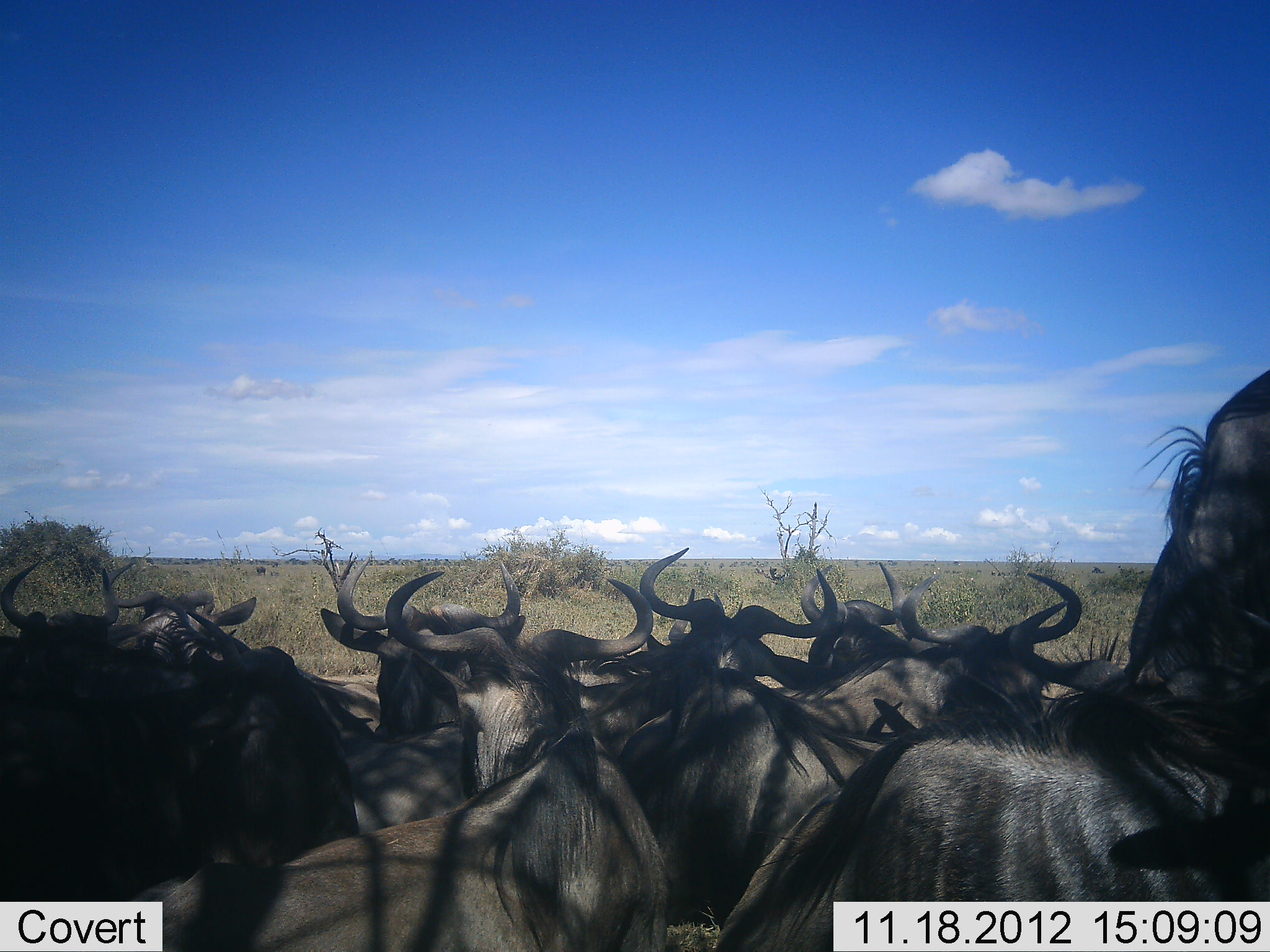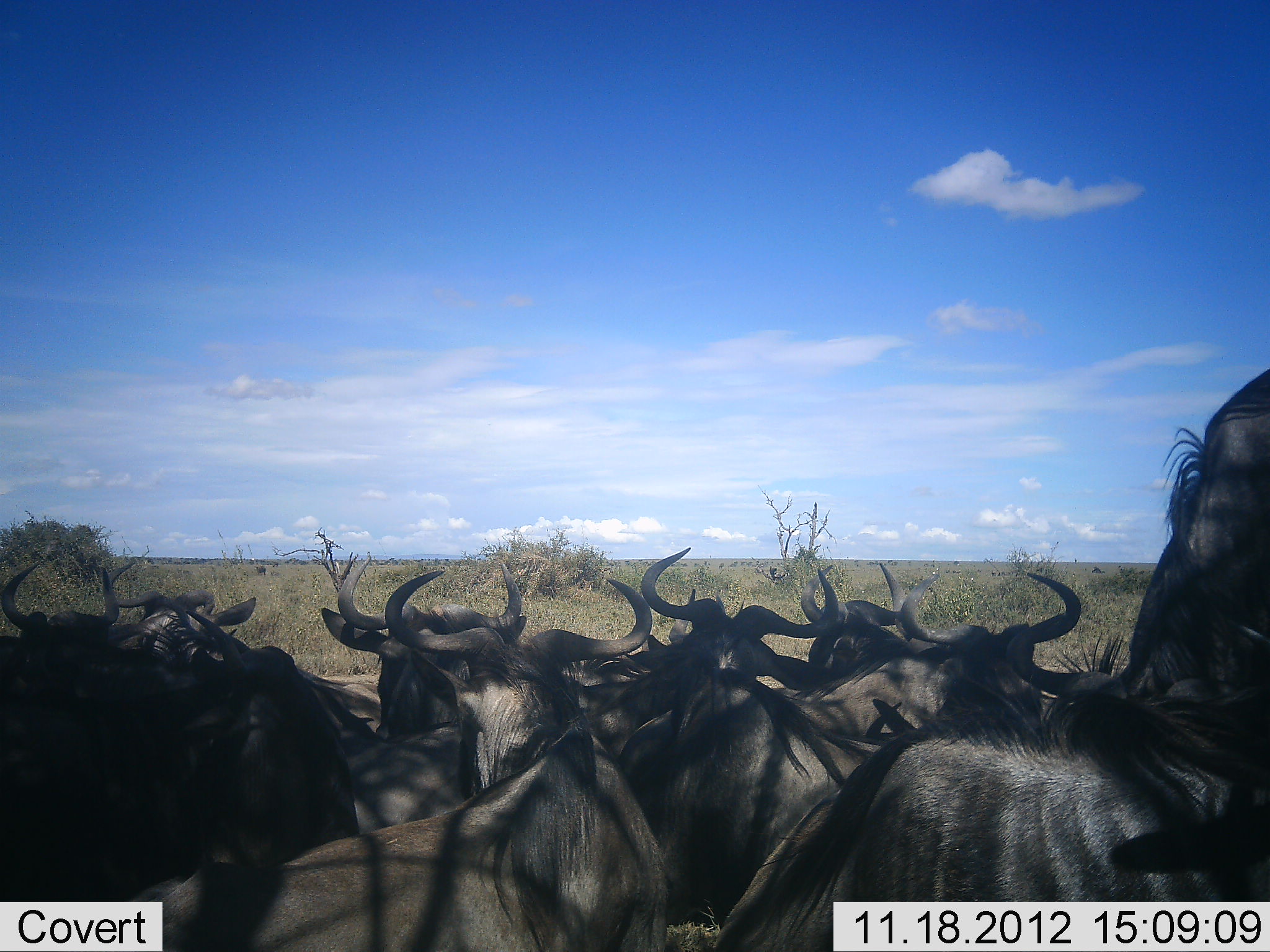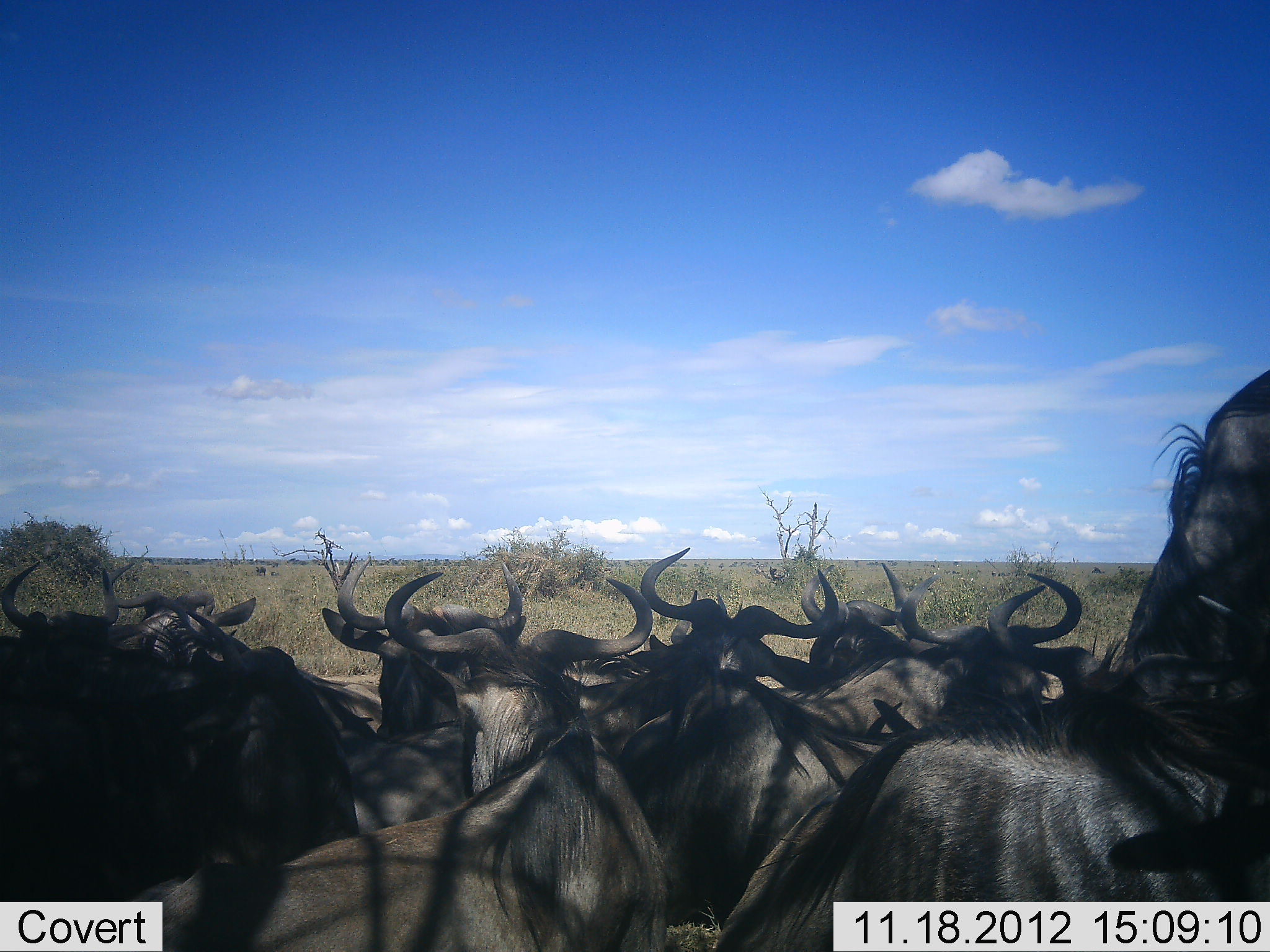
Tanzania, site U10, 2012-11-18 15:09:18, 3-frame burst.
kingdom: Animalia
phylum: Chordata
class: Mammalia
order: Artiodactyla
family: Bovidae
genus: Connochaetes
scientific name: Connochaetes taurinus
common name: blue wildebeest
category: wildebeest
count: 11-50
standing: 50%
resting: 90%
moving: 0%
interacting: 20%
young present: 0%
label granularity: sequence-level